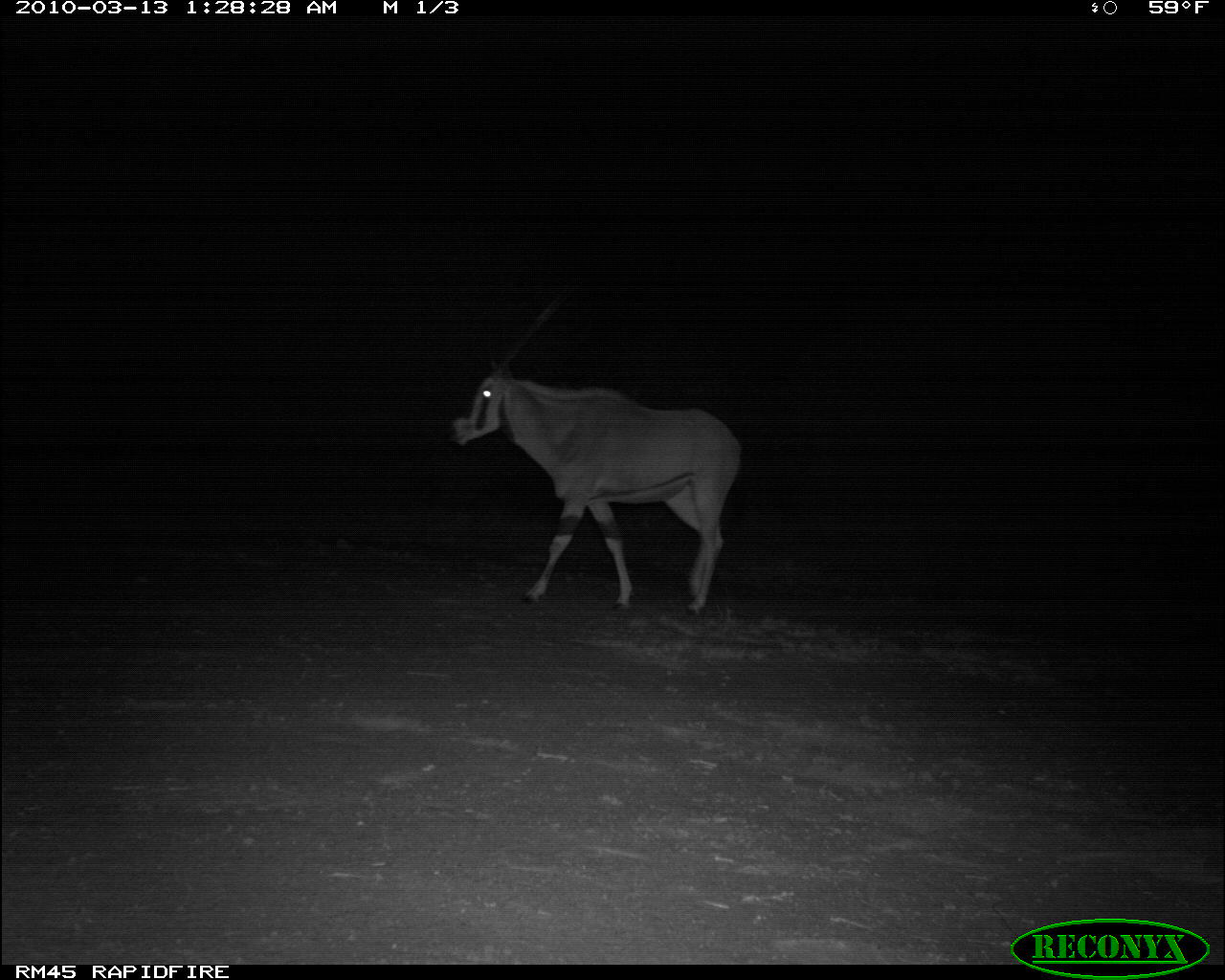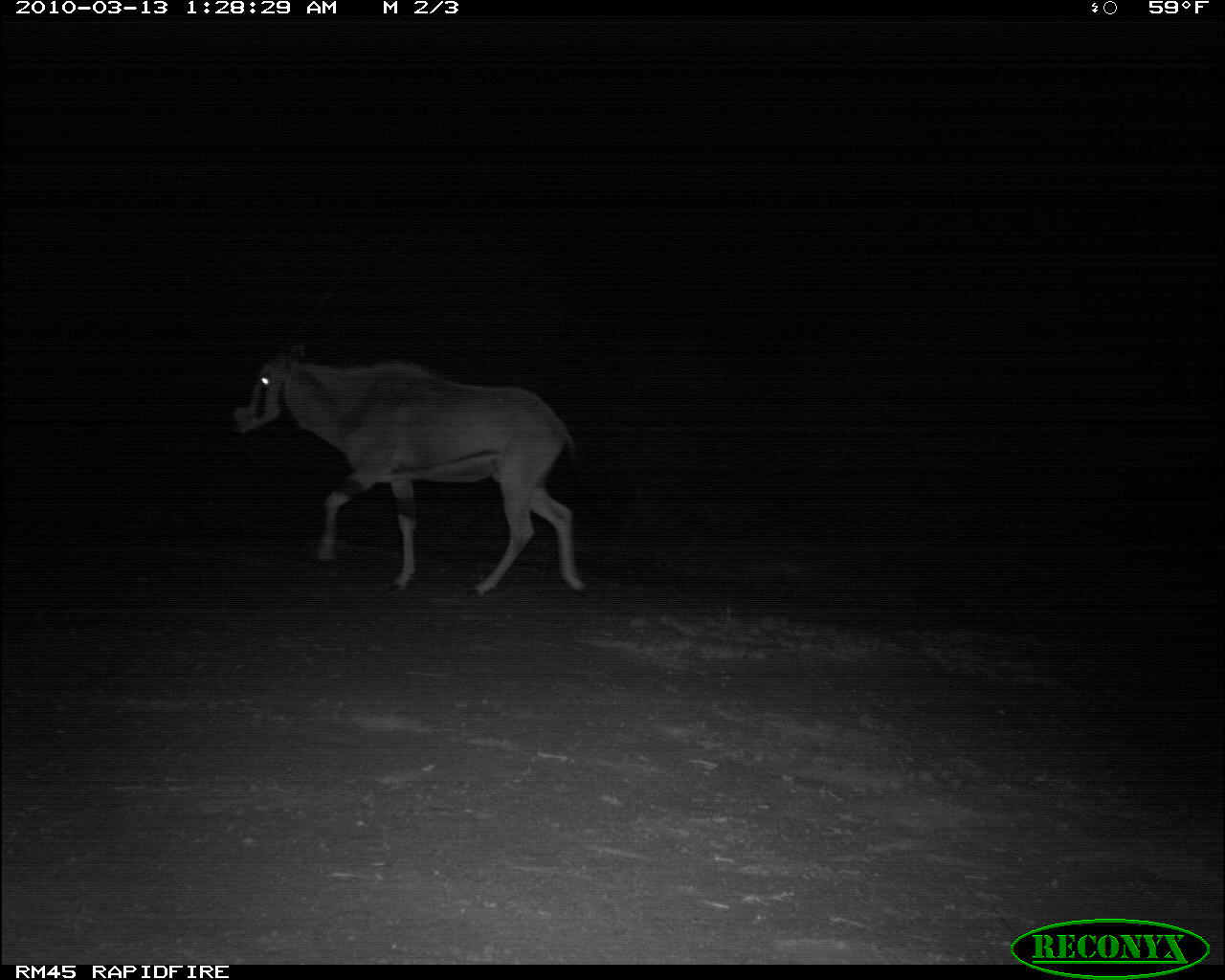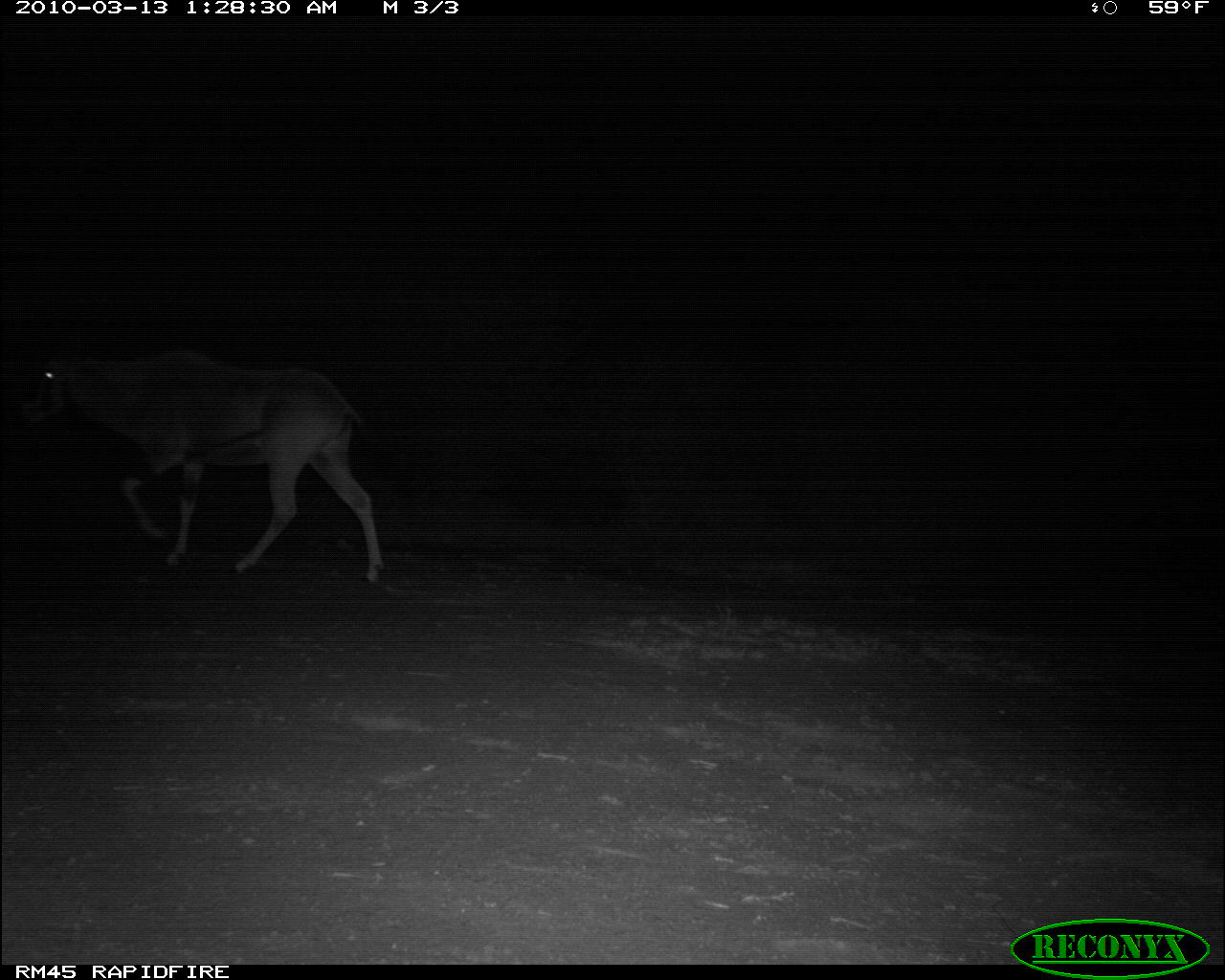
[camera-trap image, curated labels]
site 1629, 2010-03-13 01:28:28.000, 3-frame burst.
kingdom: Animalia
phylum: Chordata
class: Mammalia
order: Artiodactyla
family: Bovidae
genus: Oryx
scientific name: Oryx beisa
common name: east african oryx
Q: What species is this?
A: Oryx beisa (east african oryx).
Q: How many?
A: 1.